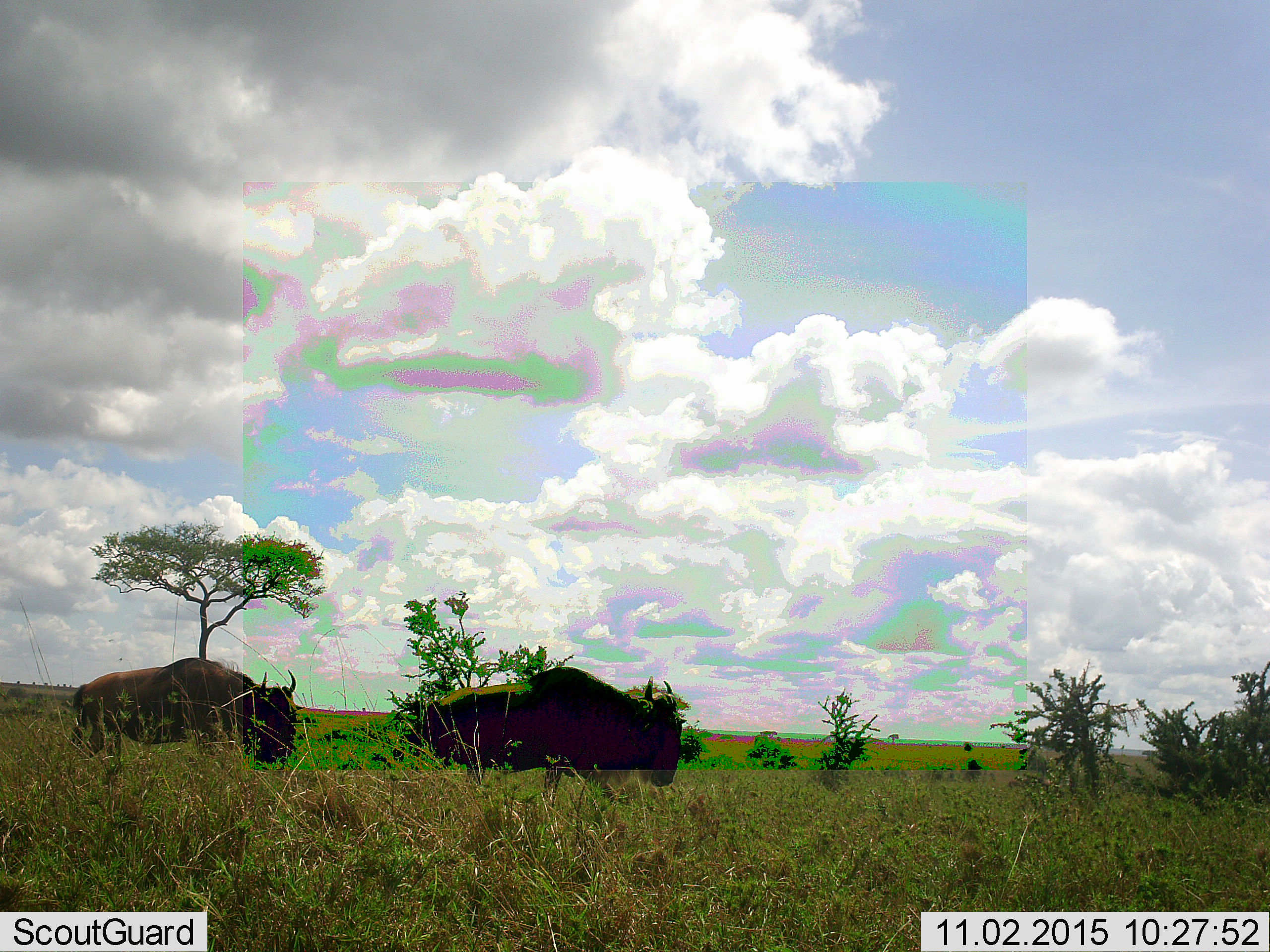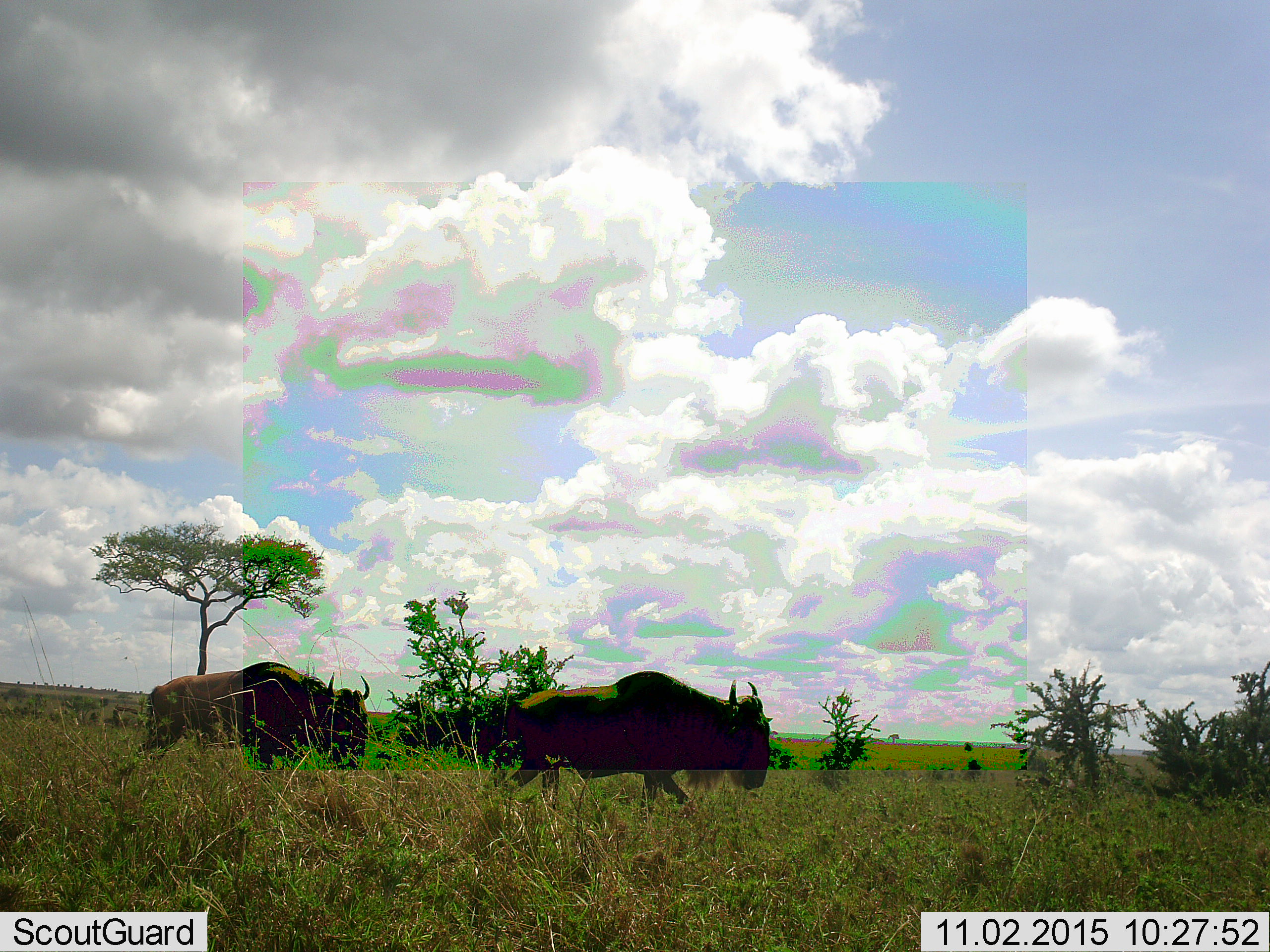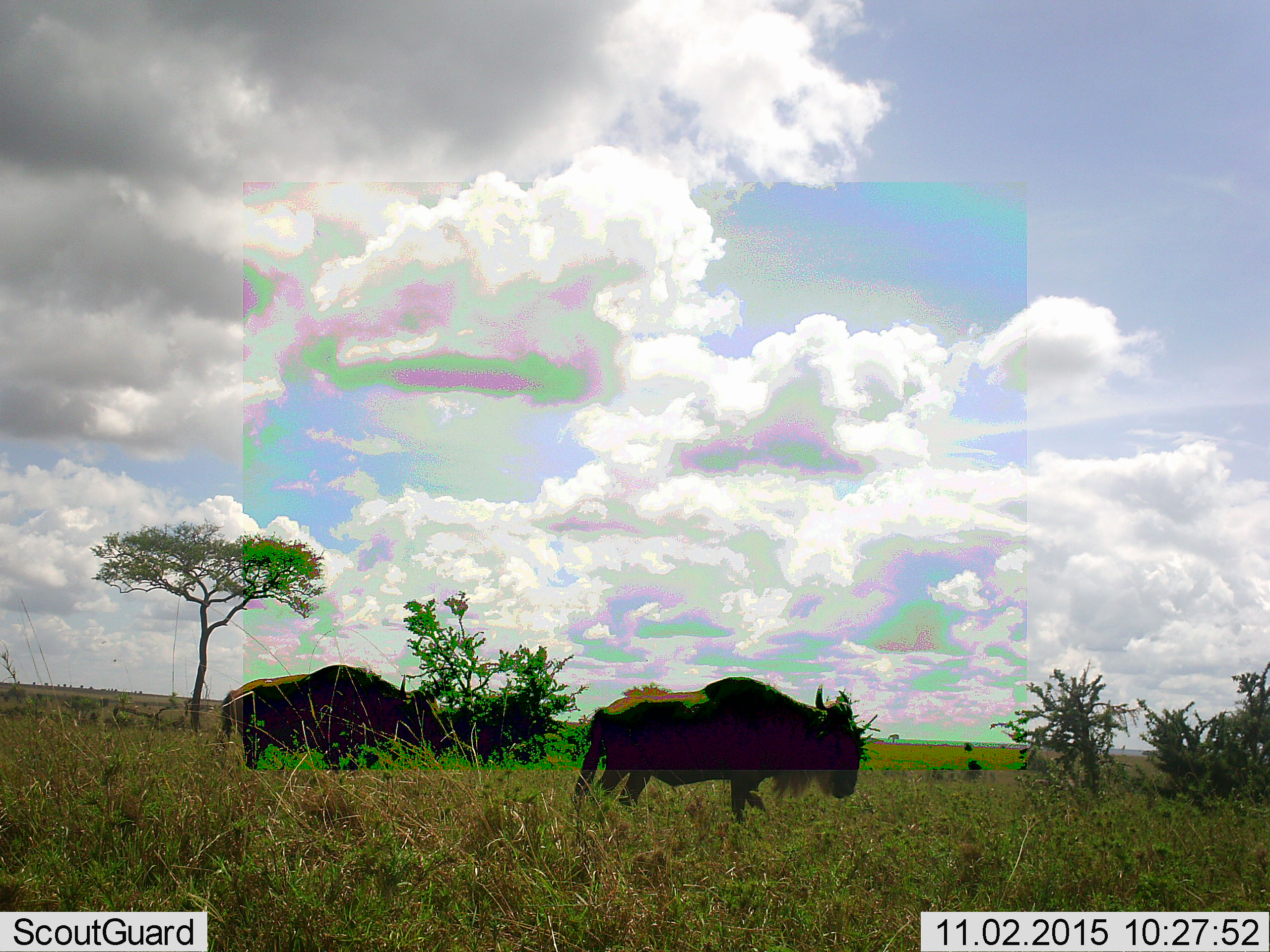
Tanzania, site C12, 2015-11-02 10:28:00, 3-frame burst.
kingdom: Animalia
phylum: Chordata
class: Mammalia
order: Artiodactyla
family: Bovidae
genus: Connochaetes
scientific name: Connochaetes taurinus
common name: blue wildebeest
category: wildebeest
Wildebeest (blue wildebeest) (Connochaetes taurinus), count 2. Behavior (volunteer vote fractions): standing 23%, resting 0%, moving 85%, interacting 0%. Young present (vote fraction): 0%. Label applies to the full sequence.